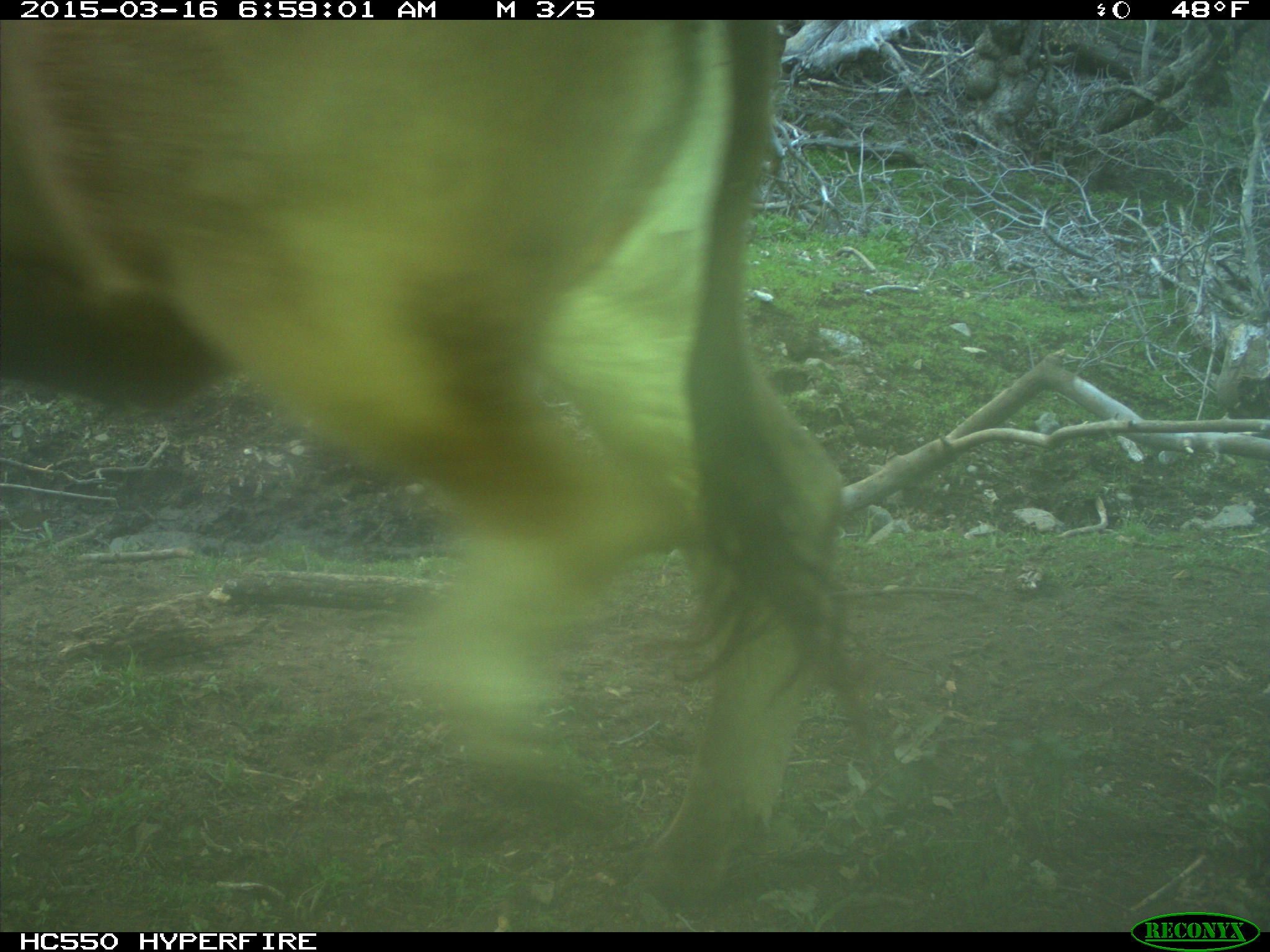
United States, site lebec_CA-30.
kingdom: Animalia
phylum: Chordata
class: Mammalia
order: Artiodactyla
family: Bovidae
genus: Bos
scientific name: Bos taurus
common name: domestic cow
Bos taurus (domestic cow).